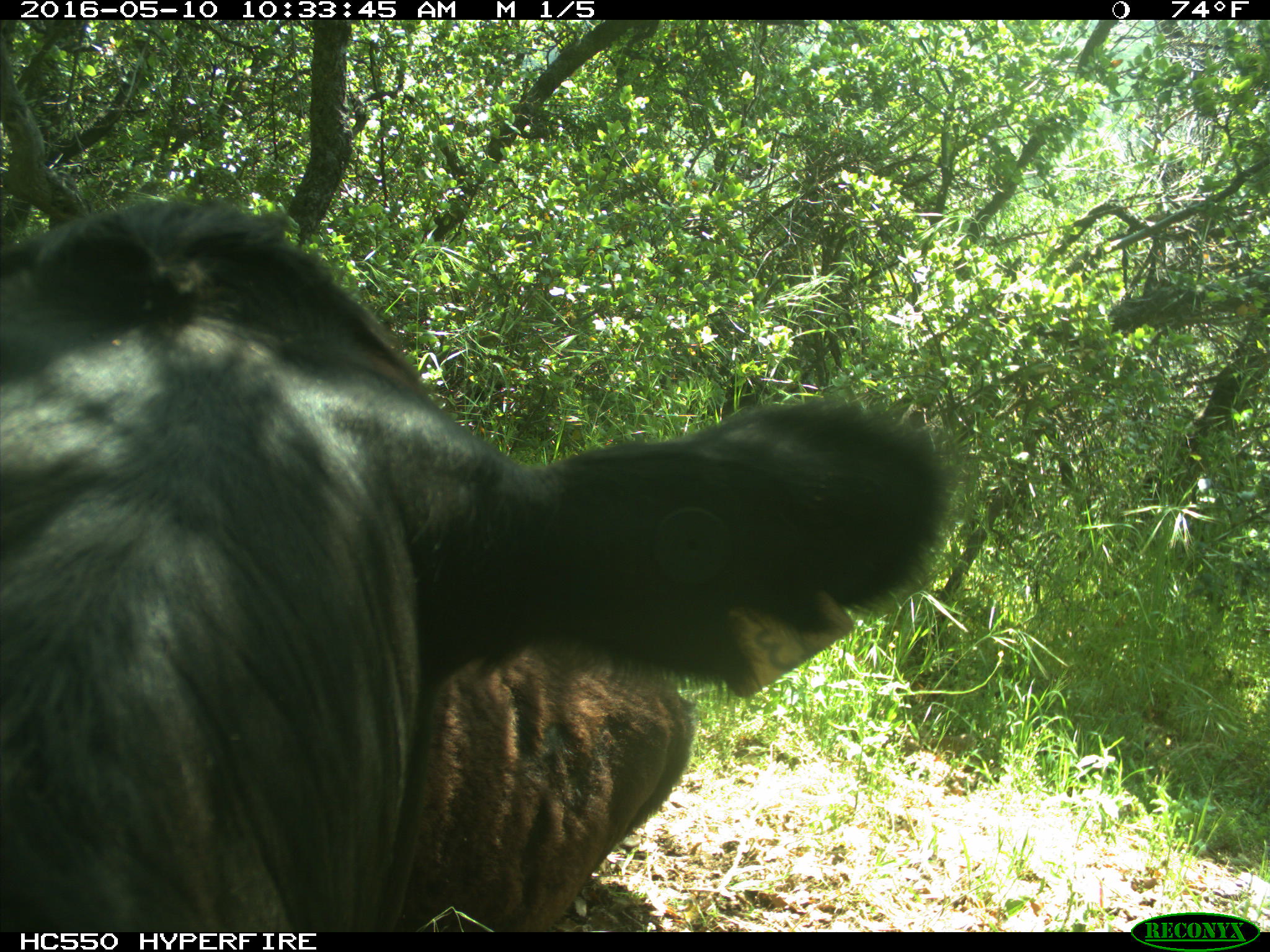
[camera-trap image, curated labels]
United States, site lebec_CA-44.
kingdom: Animalia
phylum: Chordata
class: Mammalia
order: Artiodactyla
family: Bovidae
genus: Bos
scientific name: Bos taurus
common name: domestic cow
Bos taurus (domestic cow).